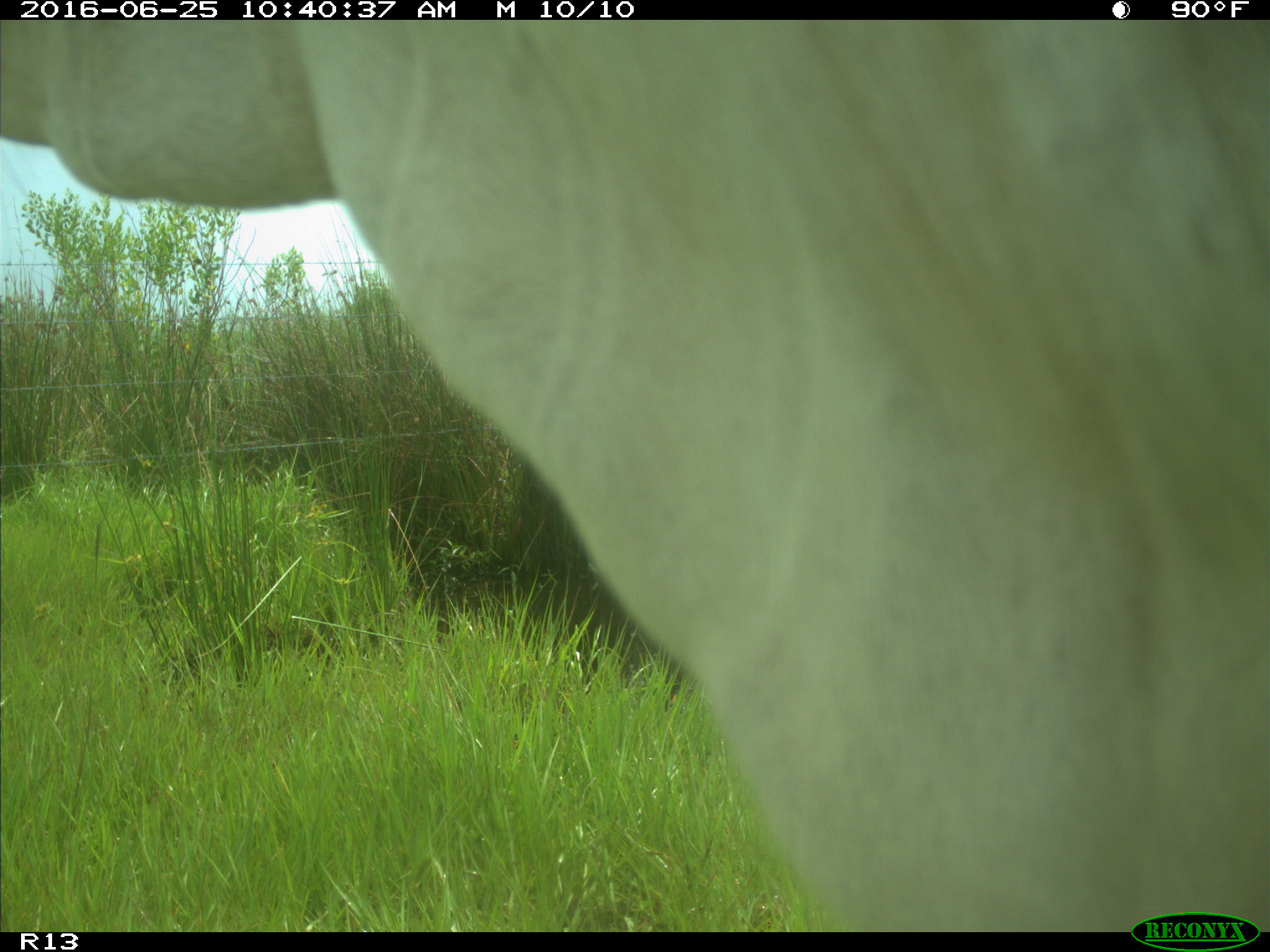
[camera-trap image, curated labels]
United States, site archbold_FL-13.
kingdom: Animalia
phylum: Chordata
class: Mammalia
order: Artiodactyla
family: Bovidae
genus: Bos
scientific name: Bos taurus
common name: domestic cow